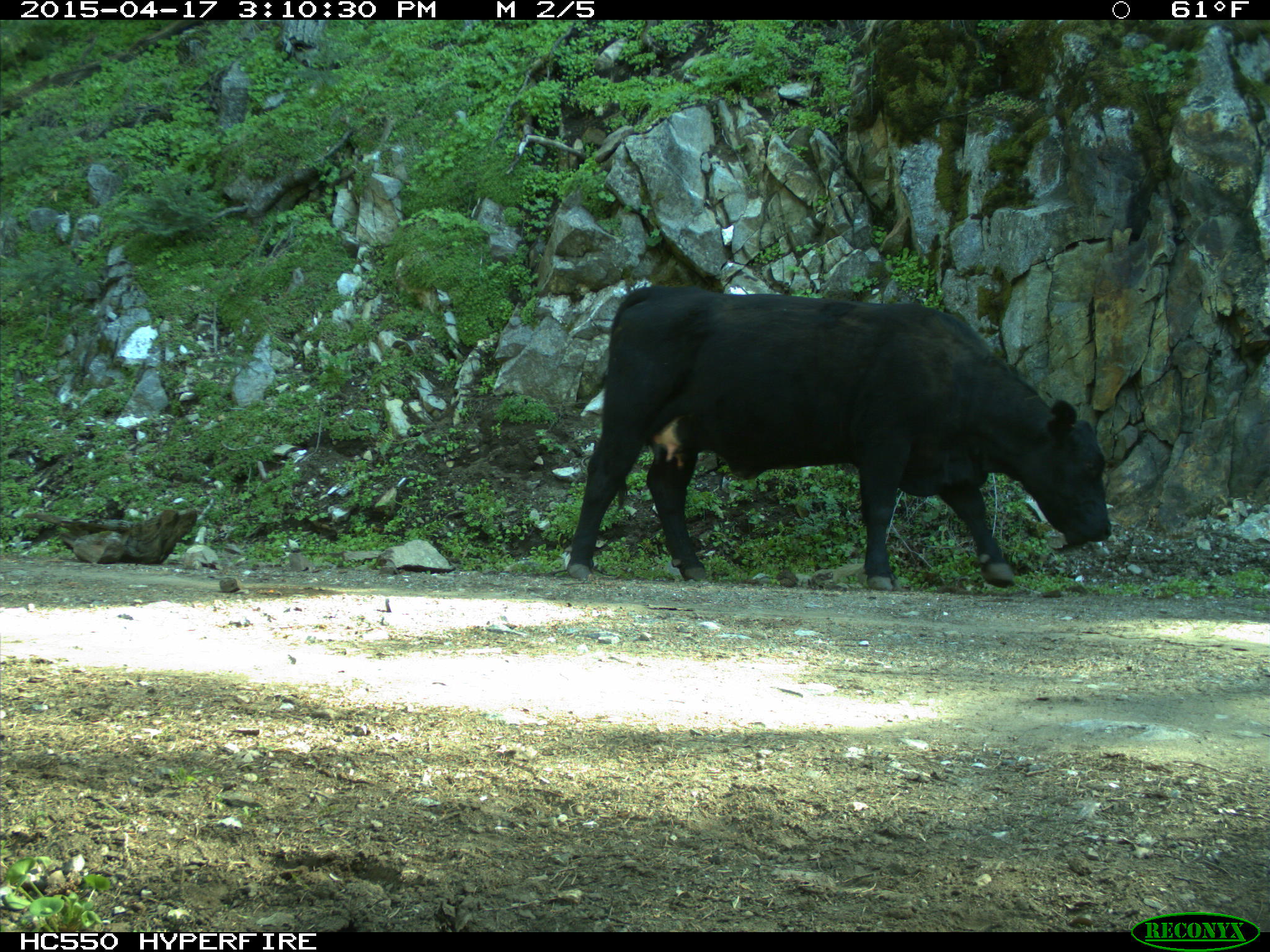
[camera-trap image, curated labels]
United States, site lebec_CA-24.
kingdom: Animalia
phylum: Chordata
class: Mammalia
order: Artiodactyla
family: Bovidae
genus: Bos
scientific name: Bos taurus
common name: domestic cow